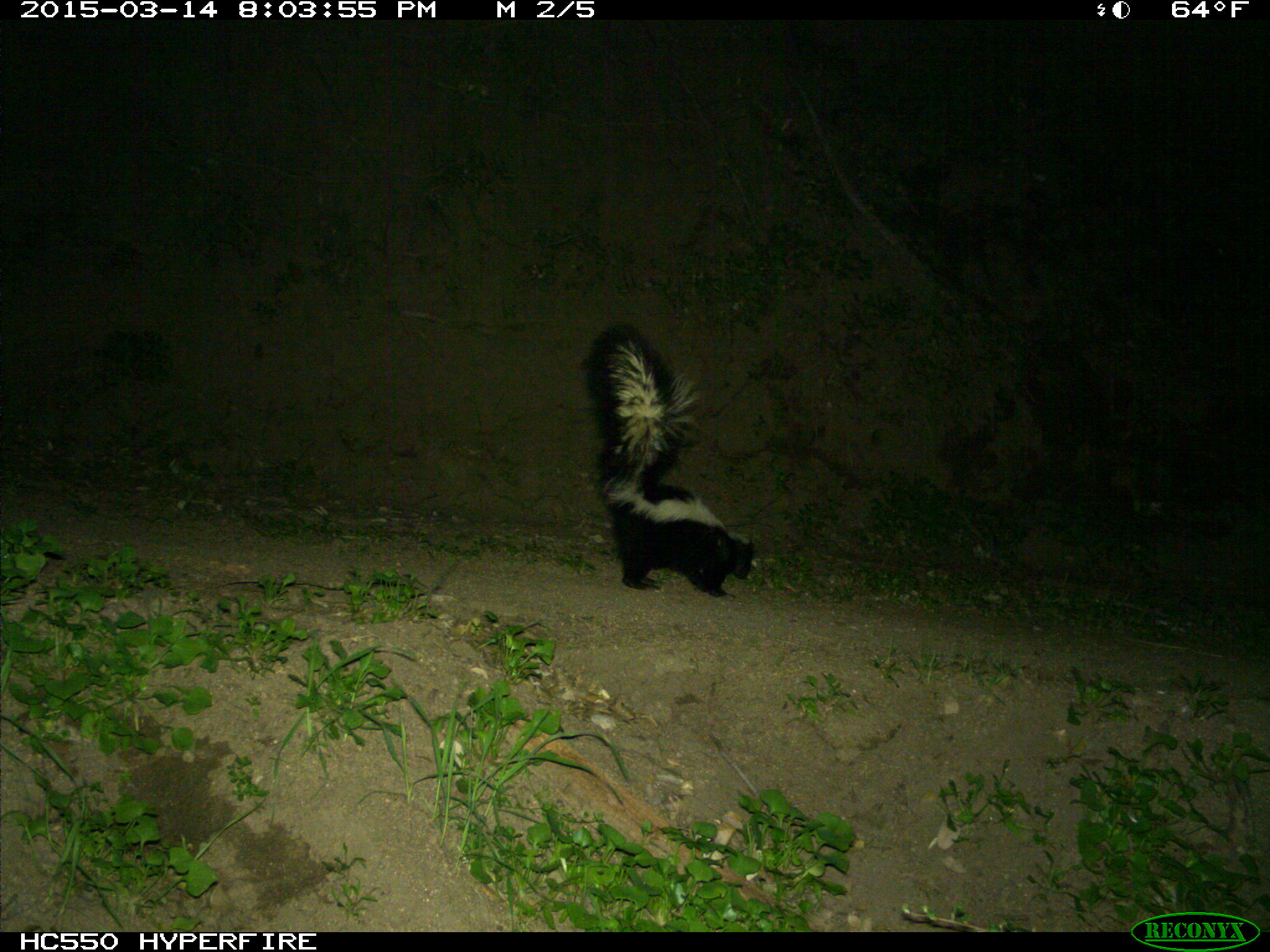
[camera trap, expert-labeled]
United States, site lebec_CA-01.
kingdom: Animalia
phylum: Chordata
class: Mammalia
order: Carnivora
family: Mephitidae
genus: Mephitis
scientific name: Mephitis mephitis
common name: striped skunk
Mephitis mephitis (striped skunk).